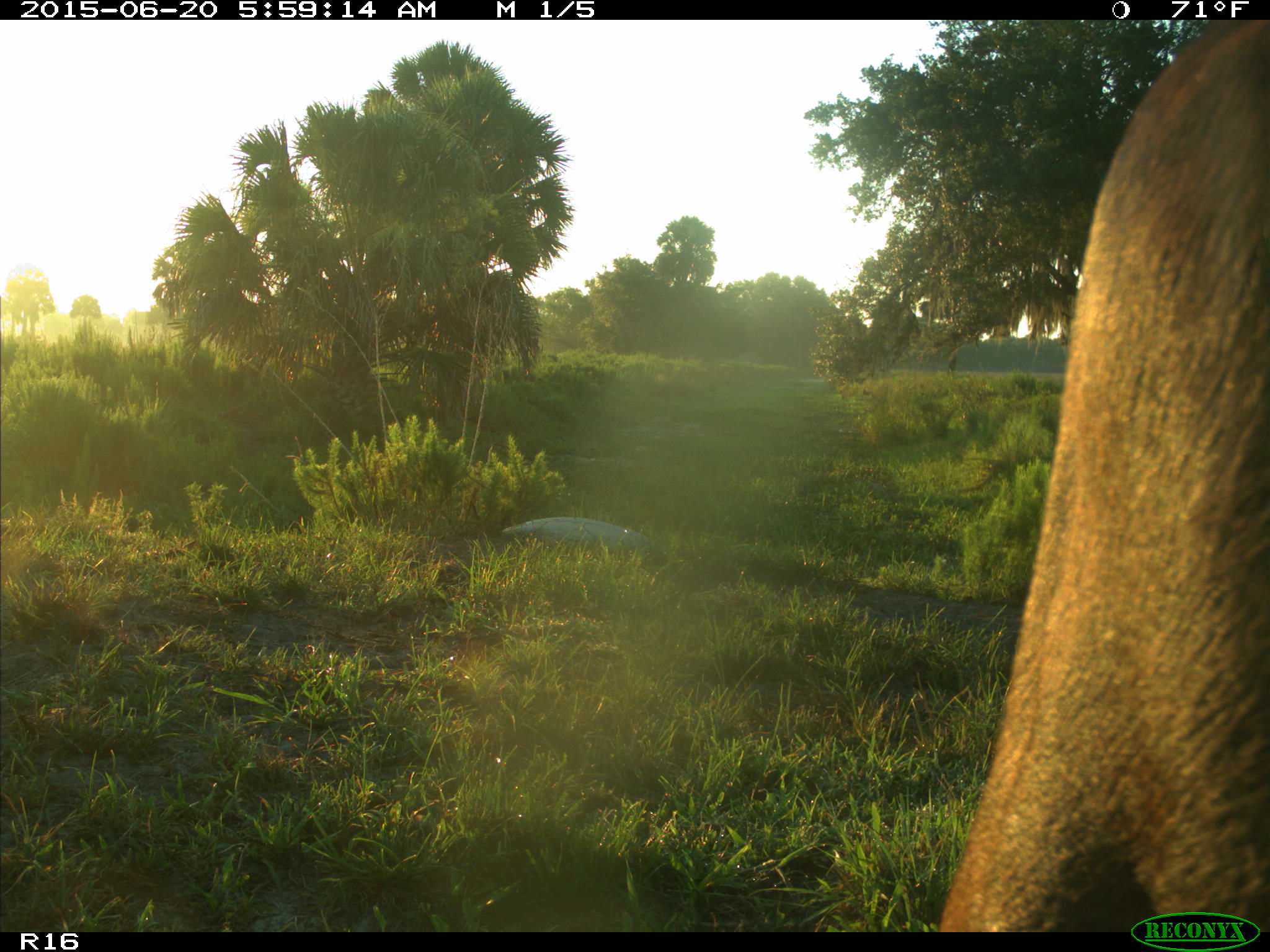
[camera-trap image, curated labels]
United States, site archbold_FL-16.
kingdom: Animalia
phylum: Chordata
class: Mammalia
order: Artiodactyla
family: Bovidae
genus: Bos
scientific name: Bos taurus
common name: domestic cow